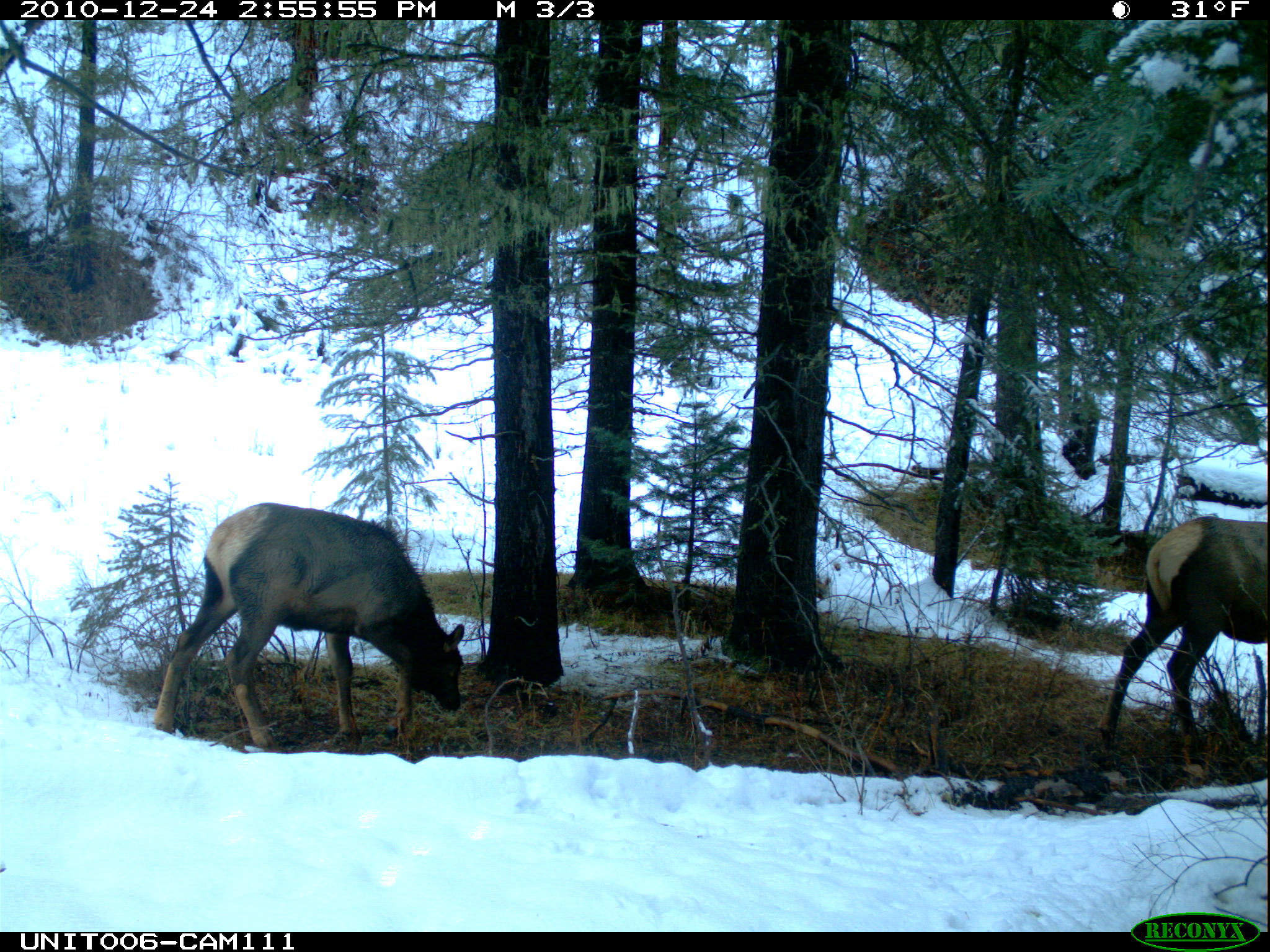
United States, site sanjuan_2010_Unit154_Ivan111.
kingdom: Animalia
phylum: Chordata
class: Mammalia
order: Artiodactyla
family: Cervidae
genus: Cervus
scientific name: Cervus elaphus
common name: red deer